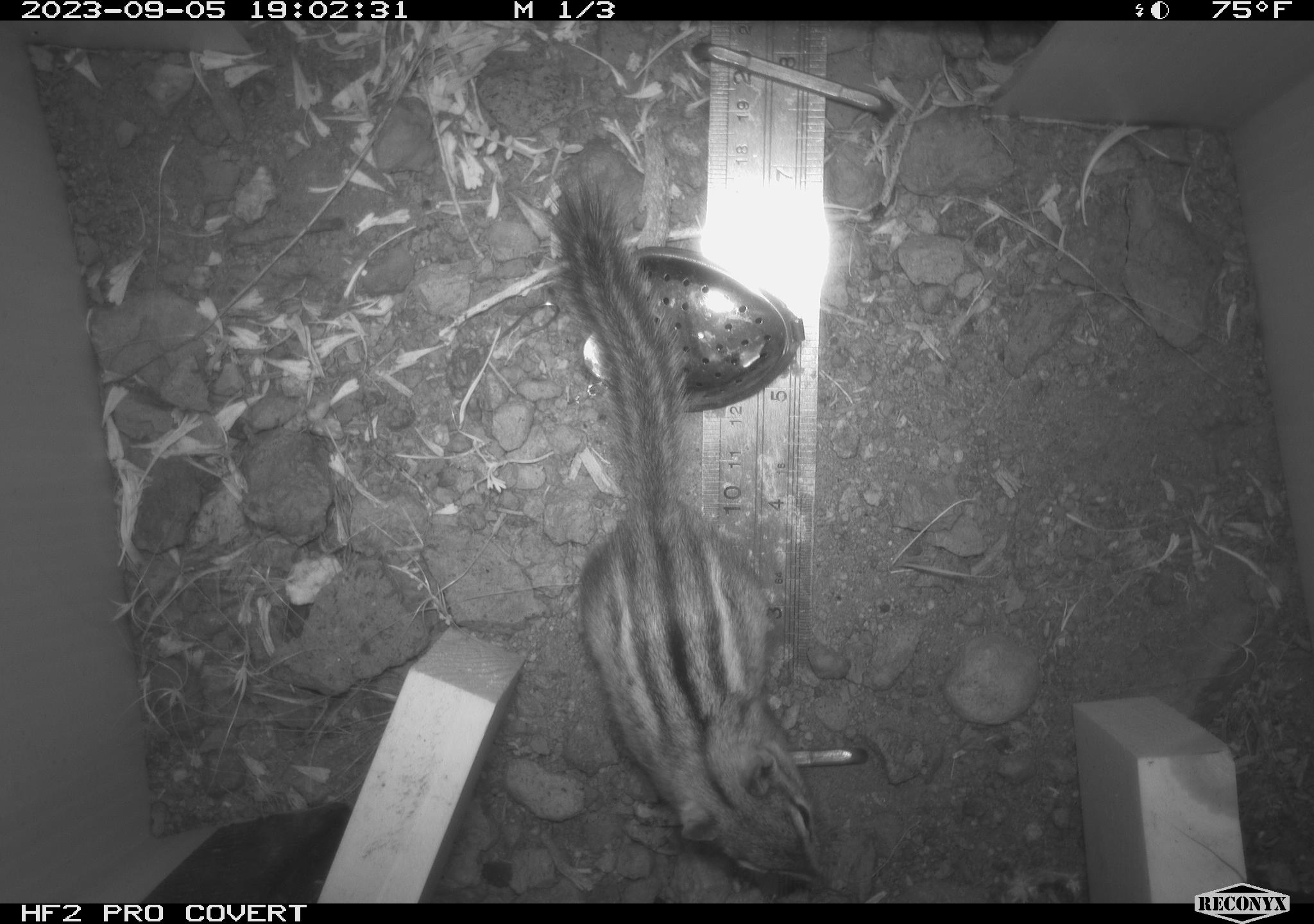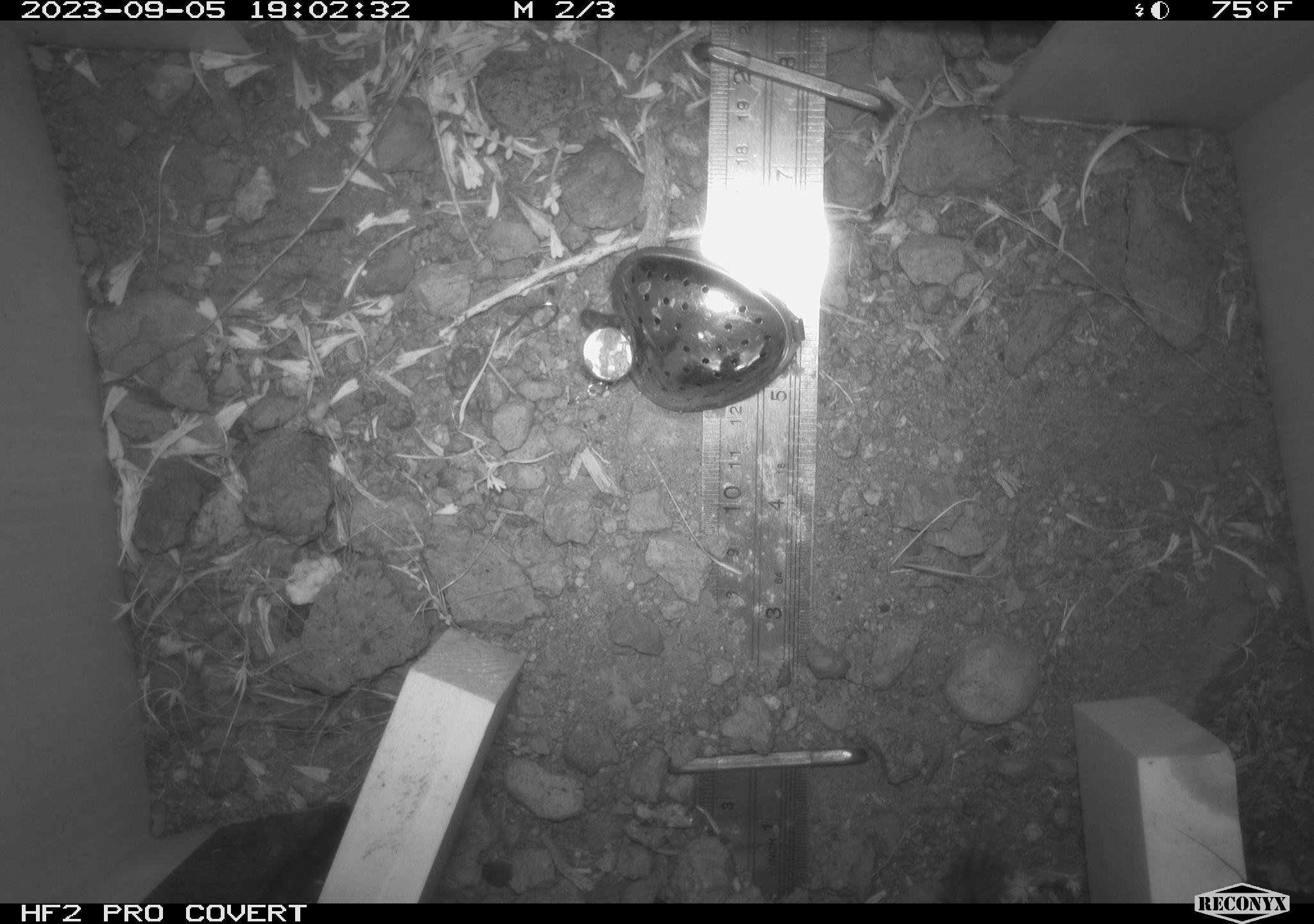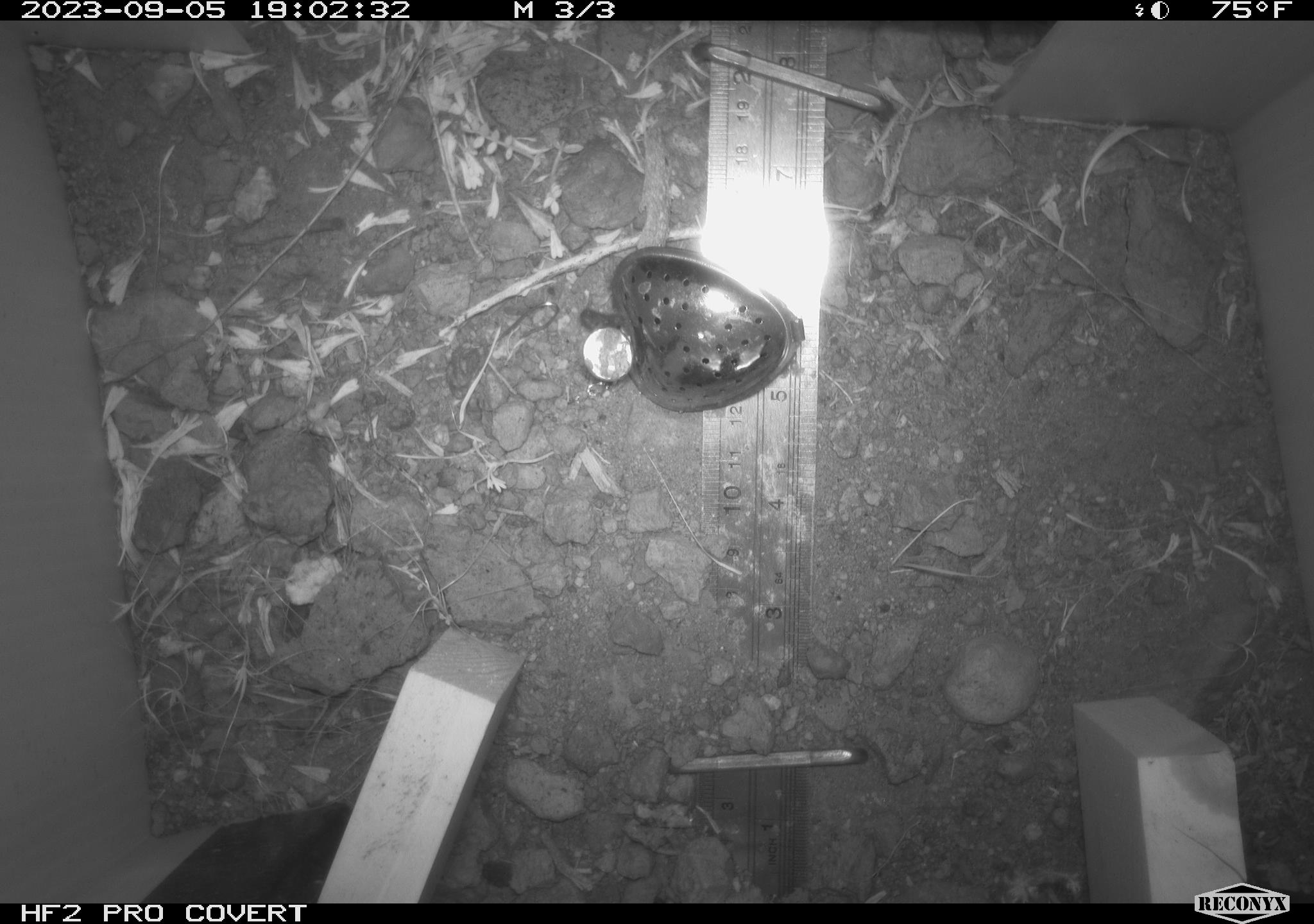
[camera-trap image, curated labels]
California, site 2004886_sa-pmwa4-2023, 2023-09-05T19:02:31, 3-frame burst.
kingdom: Animalia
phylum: Chordata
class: Mammalia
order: Rodentia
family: Sciuridae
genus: Neotamias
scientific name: Neotamias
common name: western chipmunks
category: neotamias species